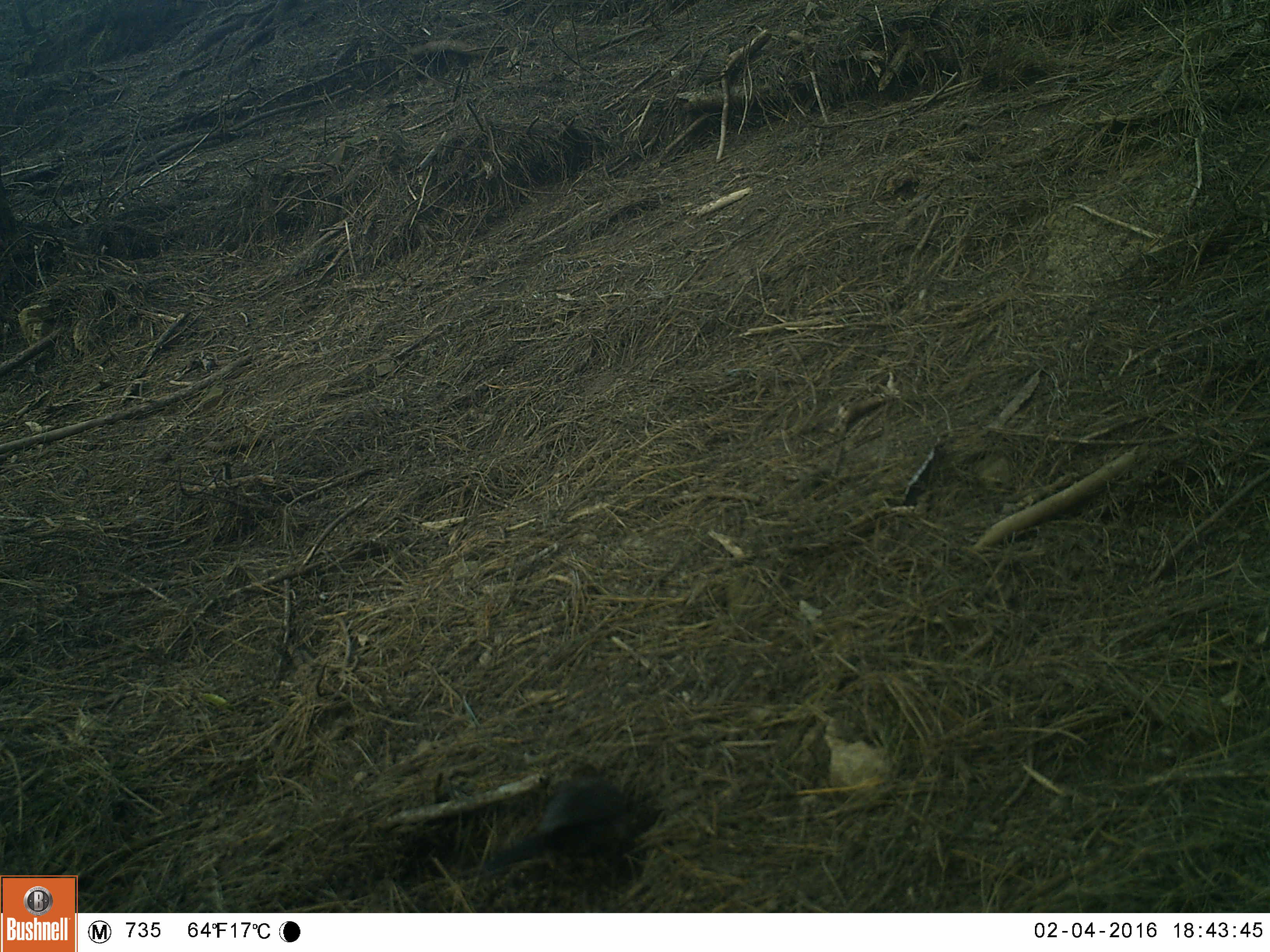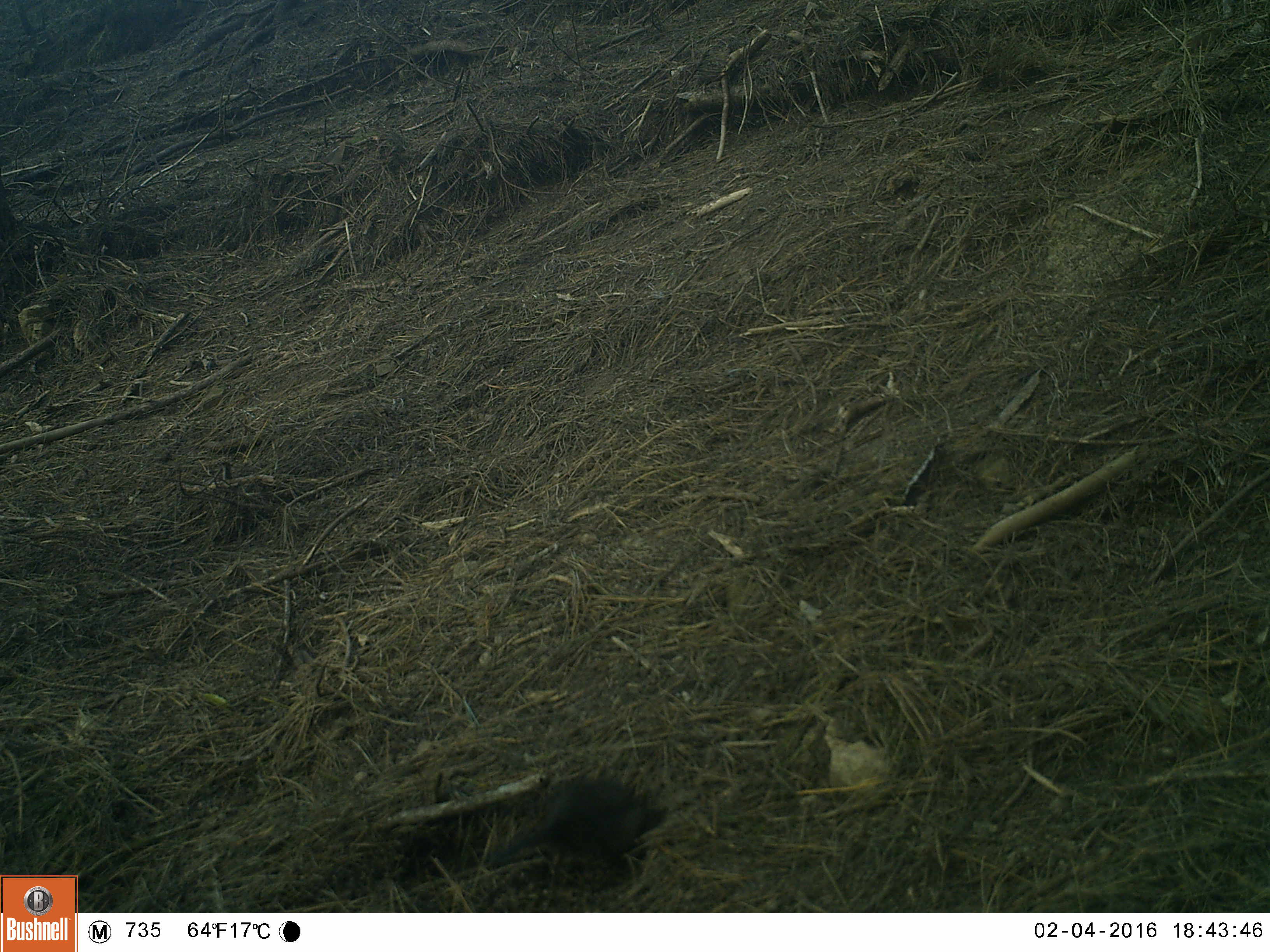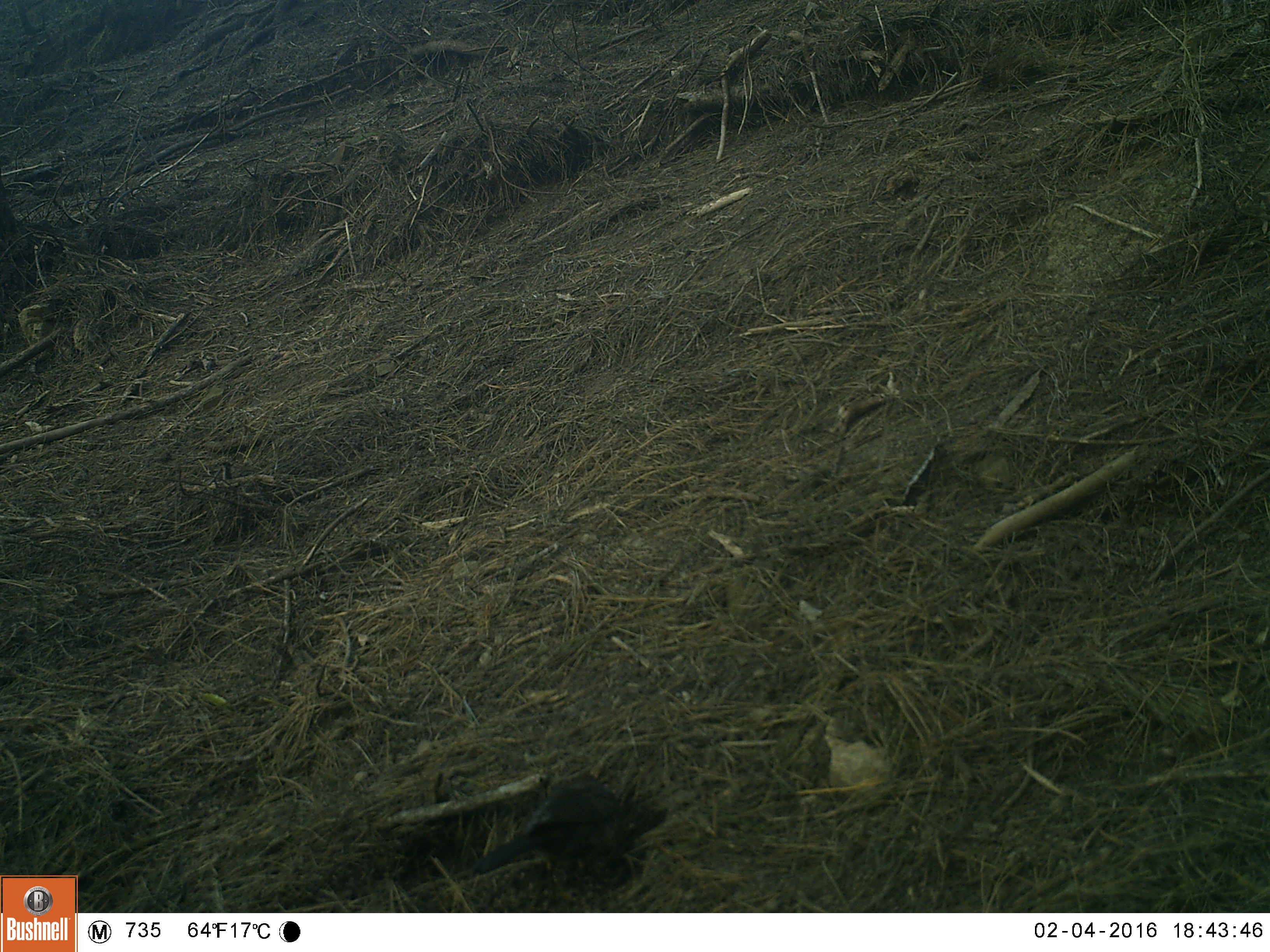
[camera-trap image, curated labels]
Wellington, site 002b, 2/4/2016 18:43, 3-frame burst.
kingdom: Animalia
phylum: Chordata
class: Aves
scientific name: Aves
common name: bird